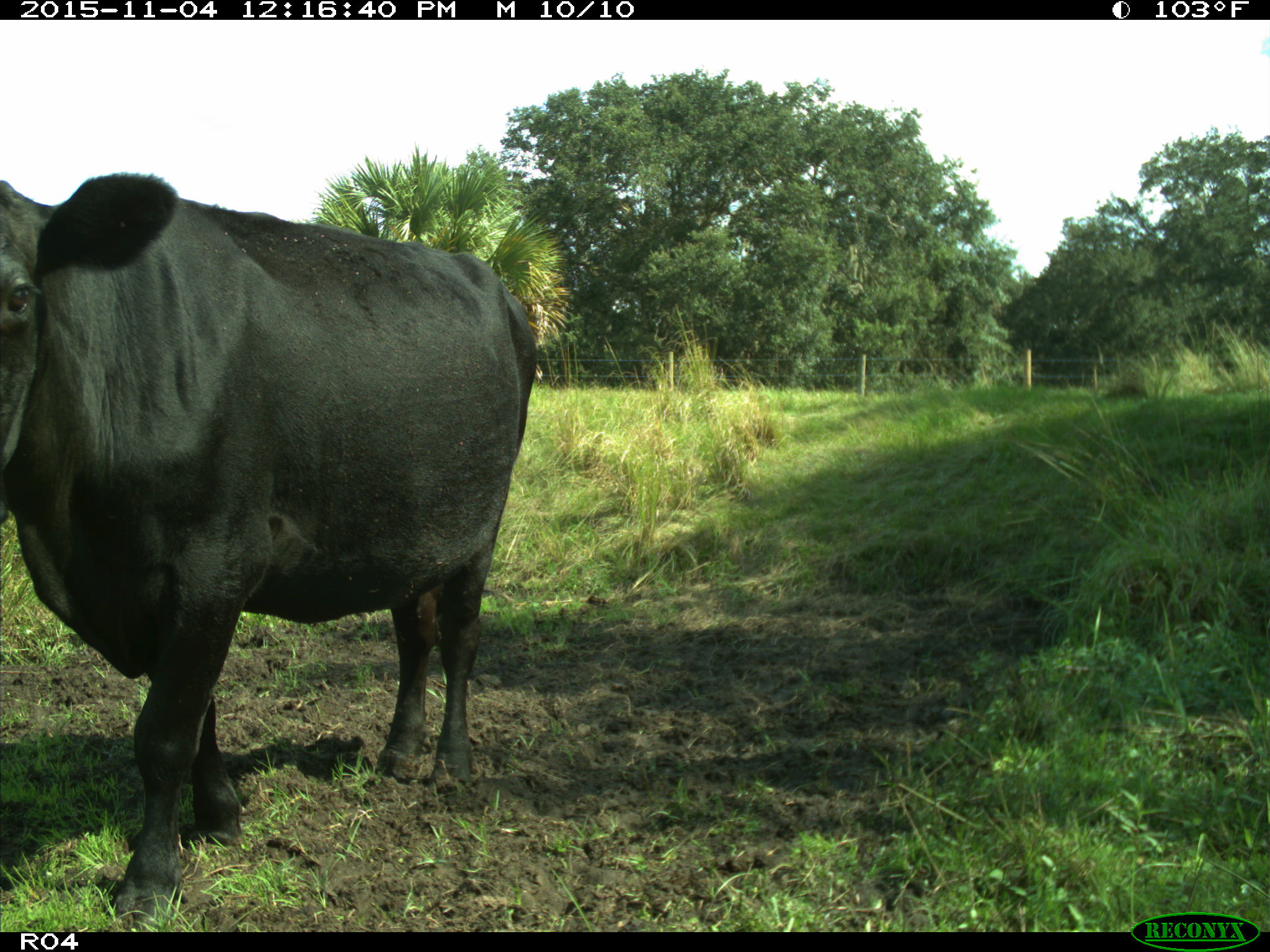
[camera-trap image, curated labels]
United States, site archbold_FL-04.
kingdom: Animalia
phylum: Chordata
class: Mammalia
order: Artiodactyla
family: Bovidae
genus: Bos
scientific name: Bos taurus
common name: domestic cow